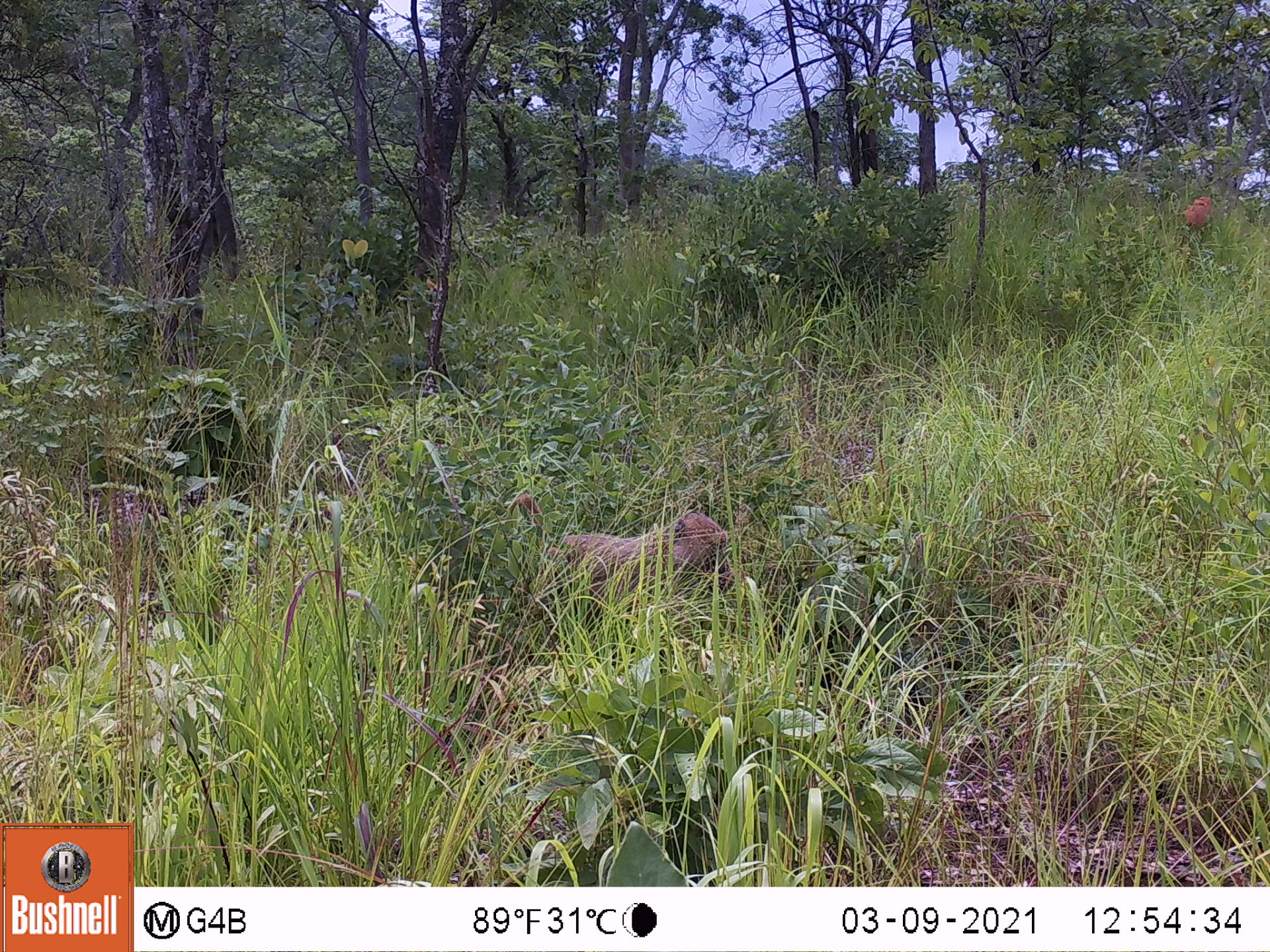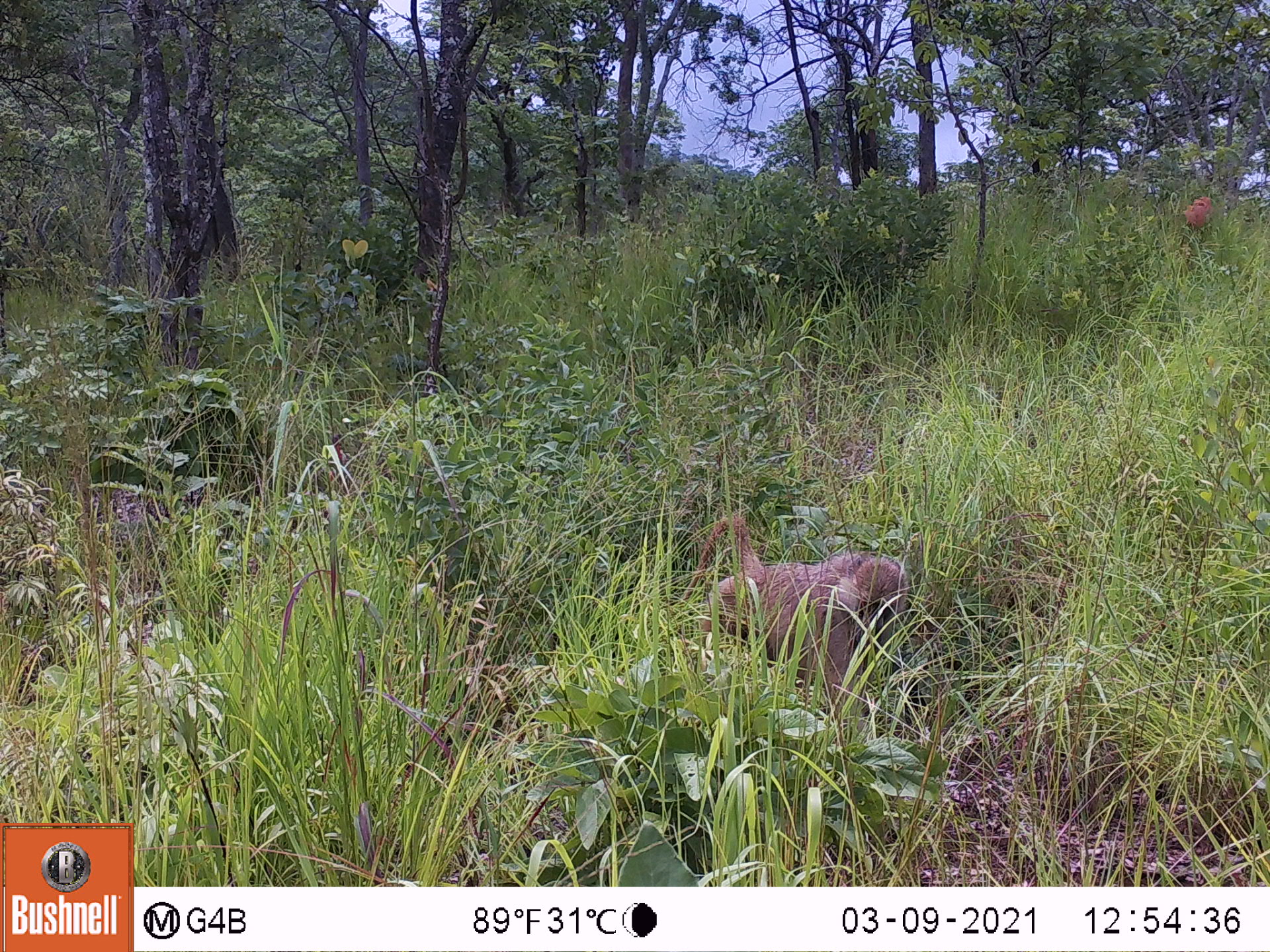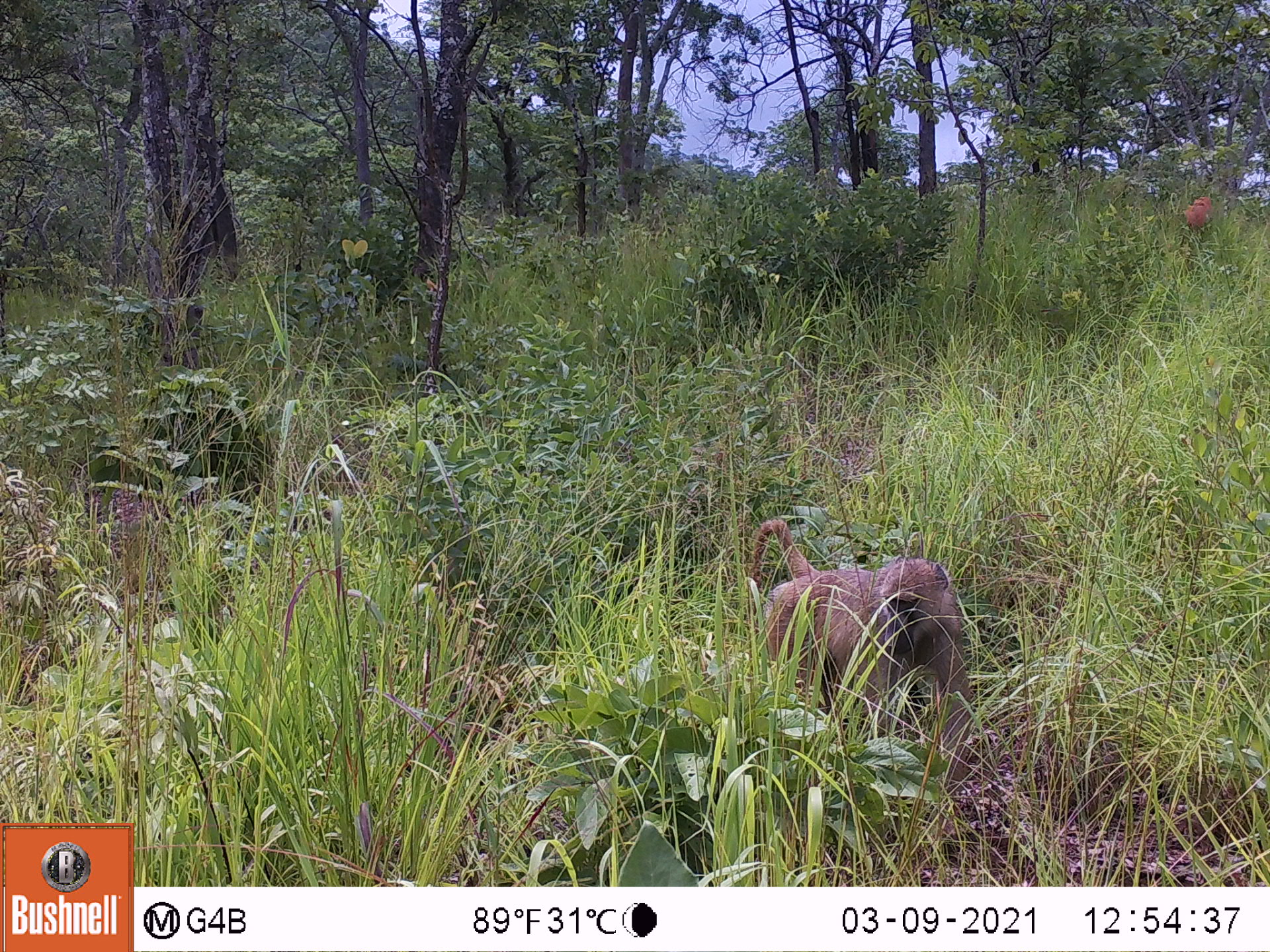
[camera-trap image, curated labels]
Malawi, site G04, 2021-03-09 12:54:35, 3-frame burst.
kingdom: Animalia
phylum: Chordata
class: Mammalia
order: Primates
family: Cercopithecidae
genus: Papio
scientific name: Papio cynocephalus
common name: yellow baboon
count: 1